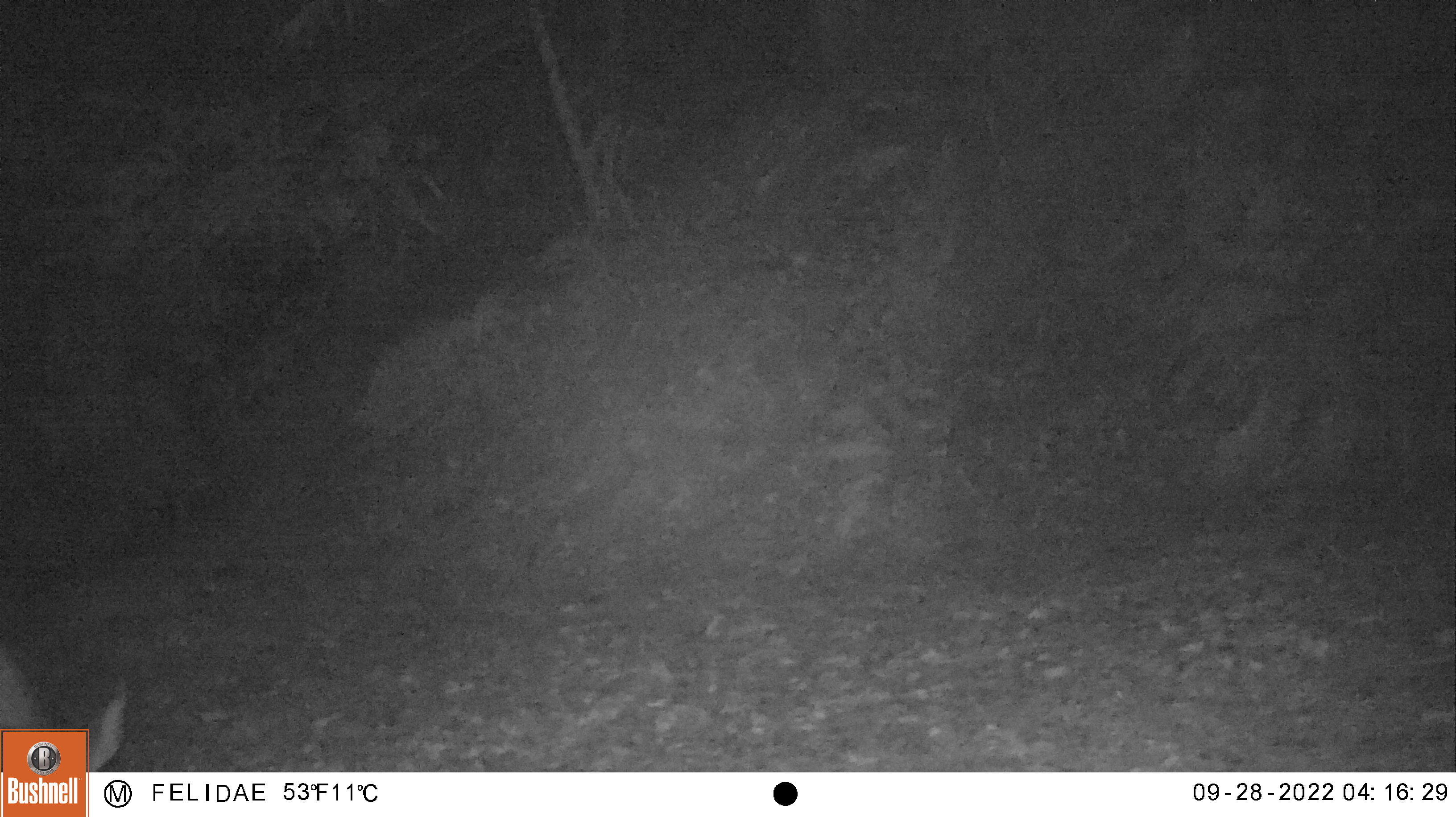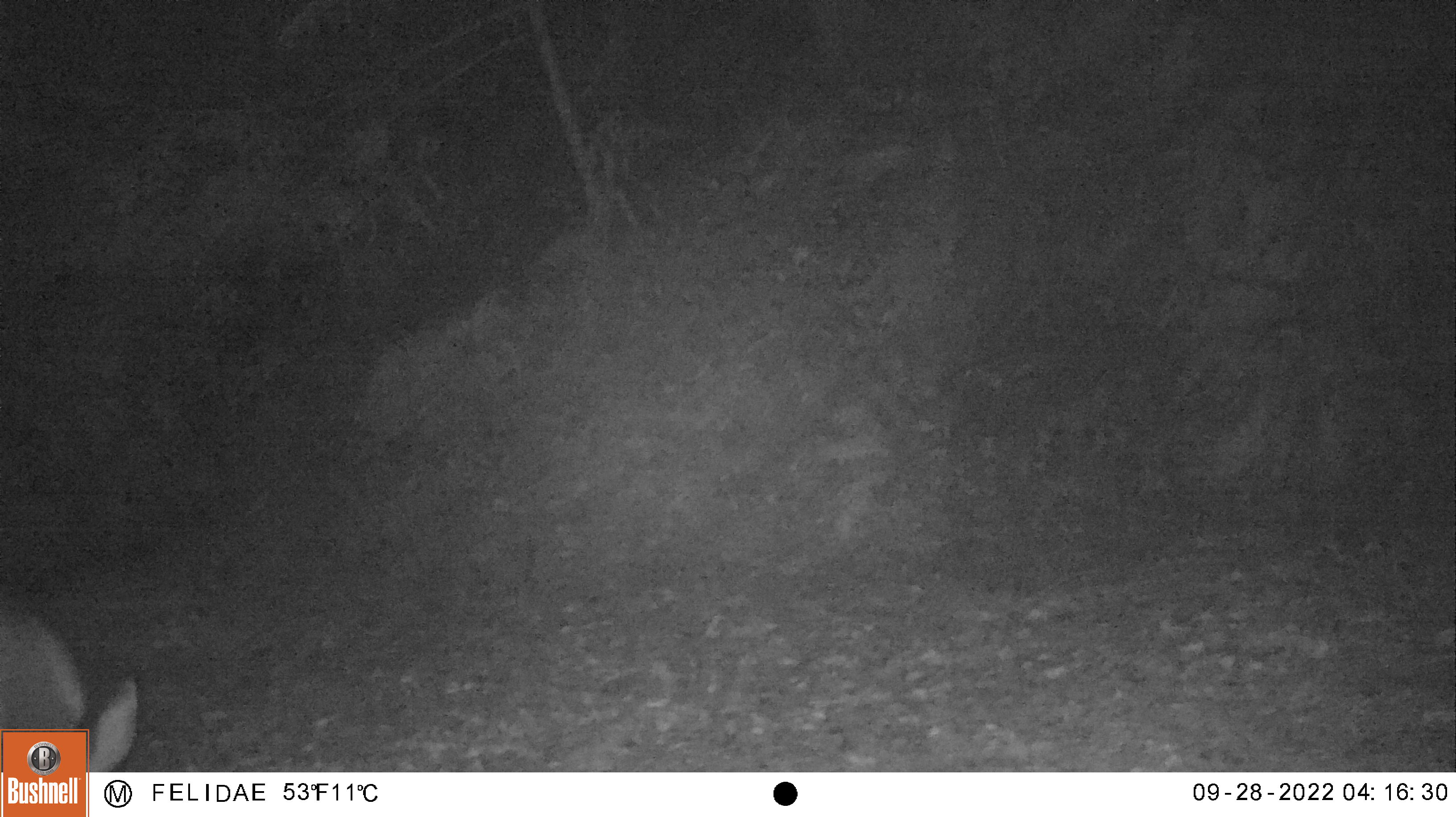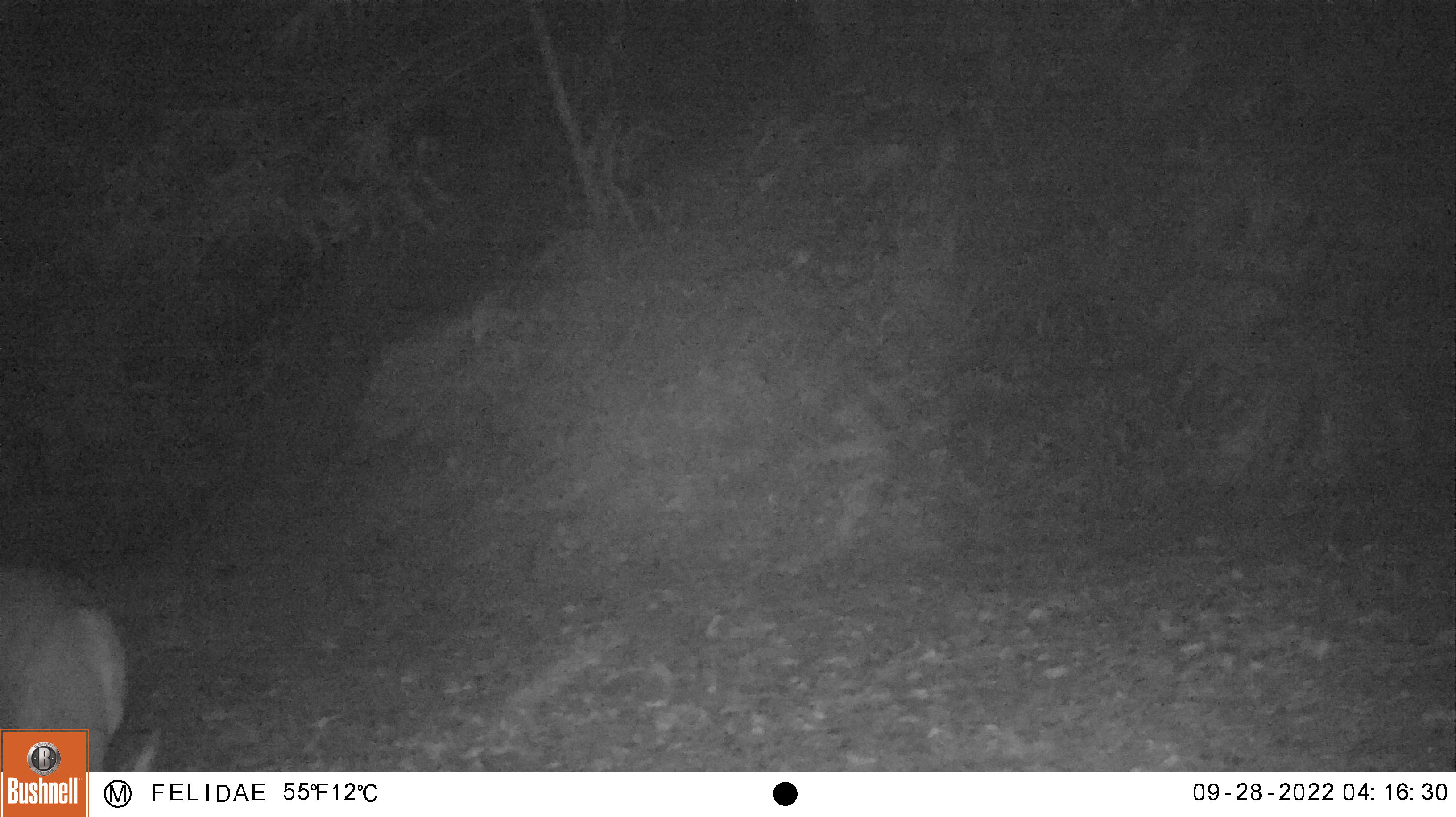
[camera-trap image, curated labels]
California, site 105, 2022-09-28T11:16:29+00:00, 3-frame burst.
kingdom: Animalia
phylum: Chordata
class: Mammalia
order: Artiodactyla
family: Cervidae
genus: Odocoileus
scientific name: Odocoileus hemionus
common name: mule deer